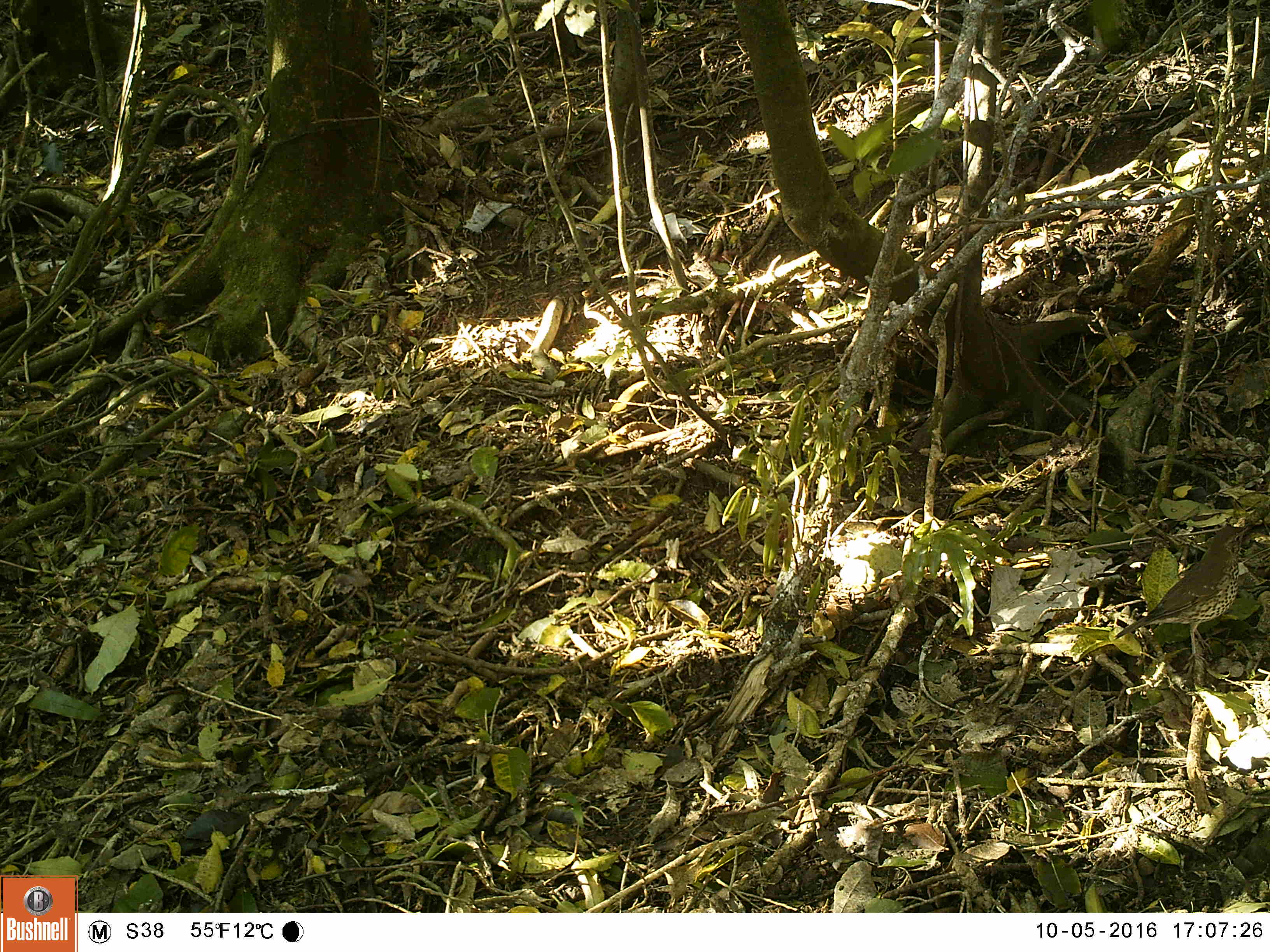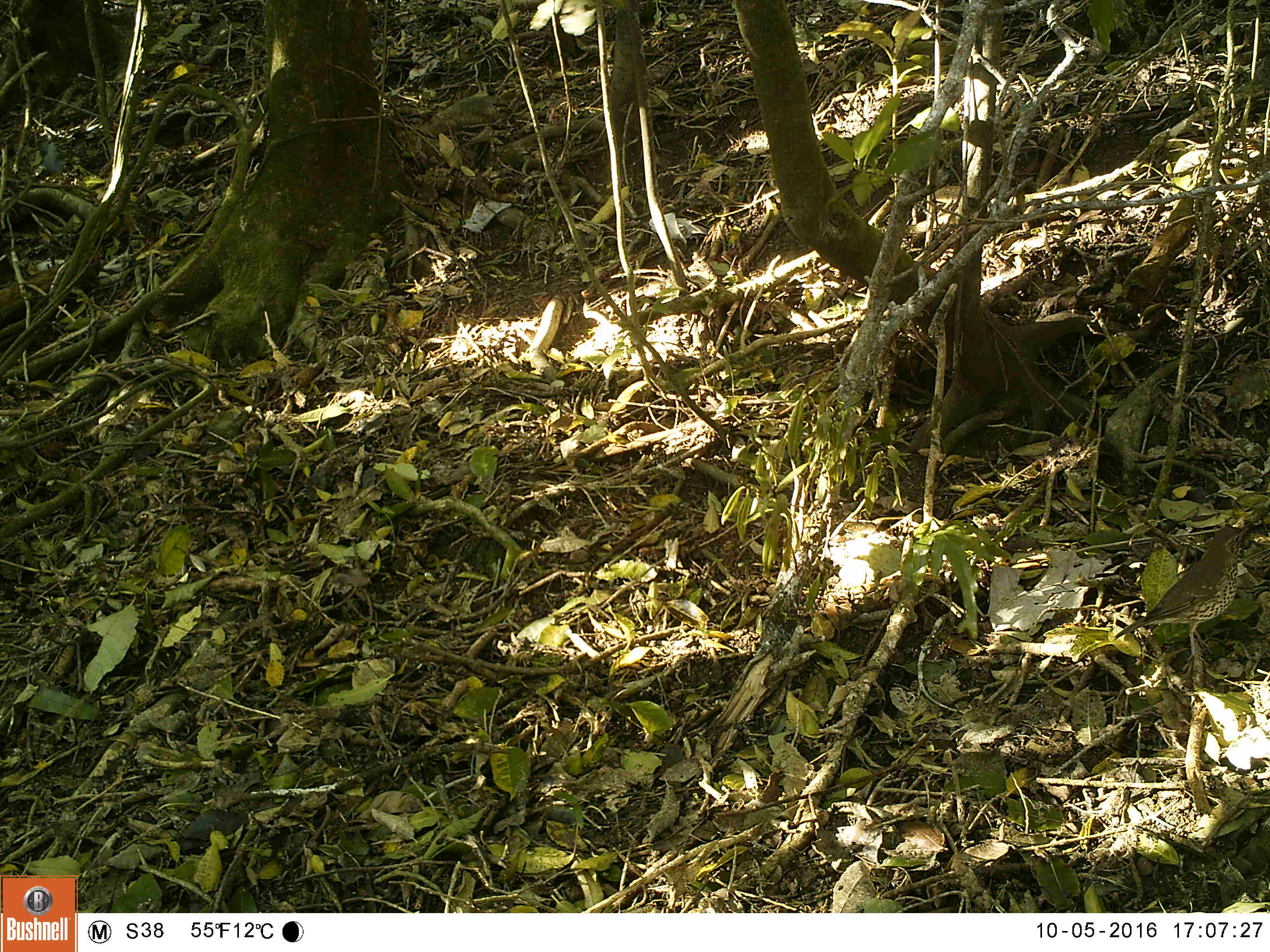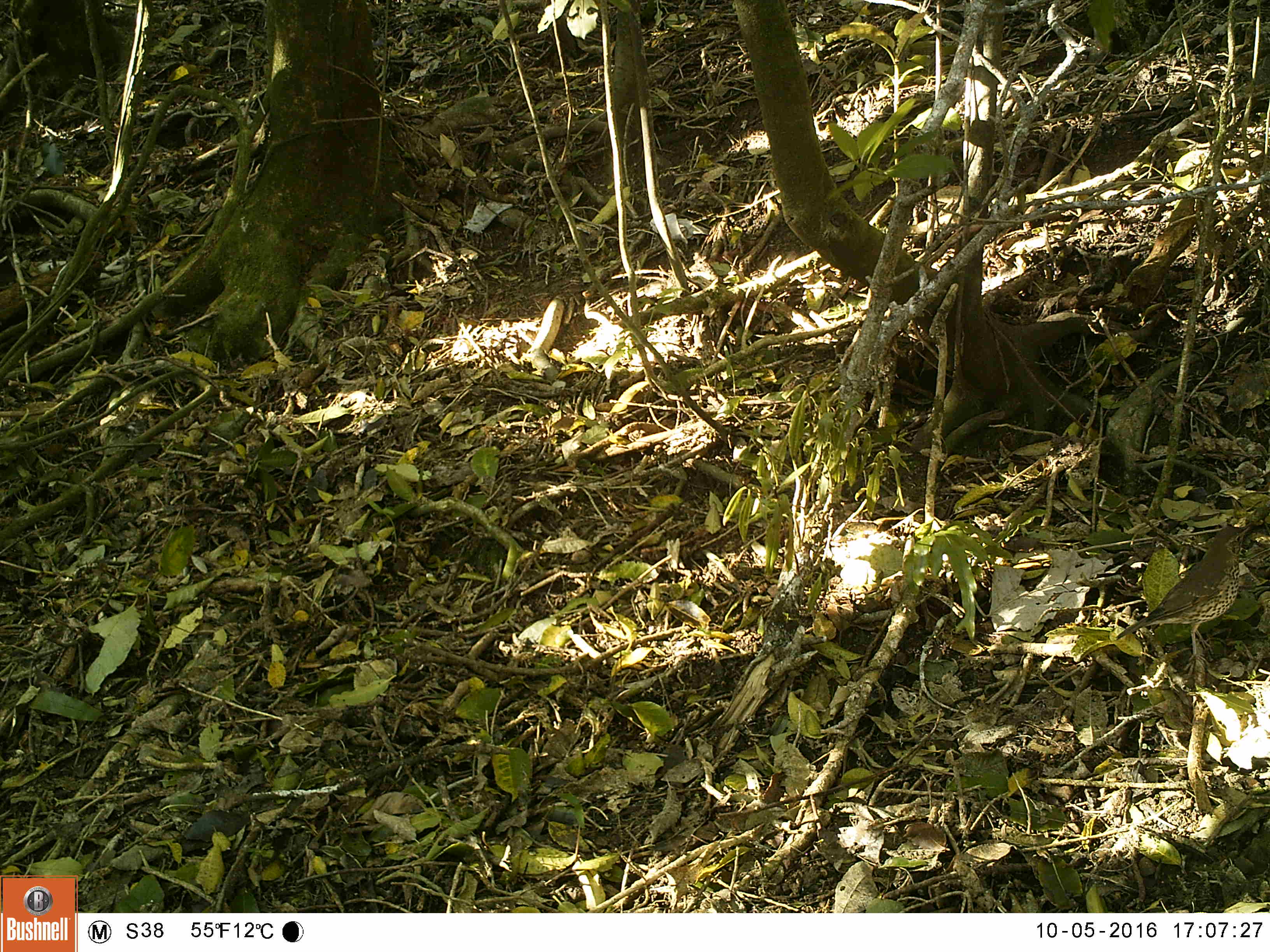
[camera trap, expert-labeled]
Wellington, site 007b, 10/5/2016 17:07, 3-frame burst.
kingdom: Animalia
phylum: Chordata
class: Aves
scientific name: Aves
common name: bird